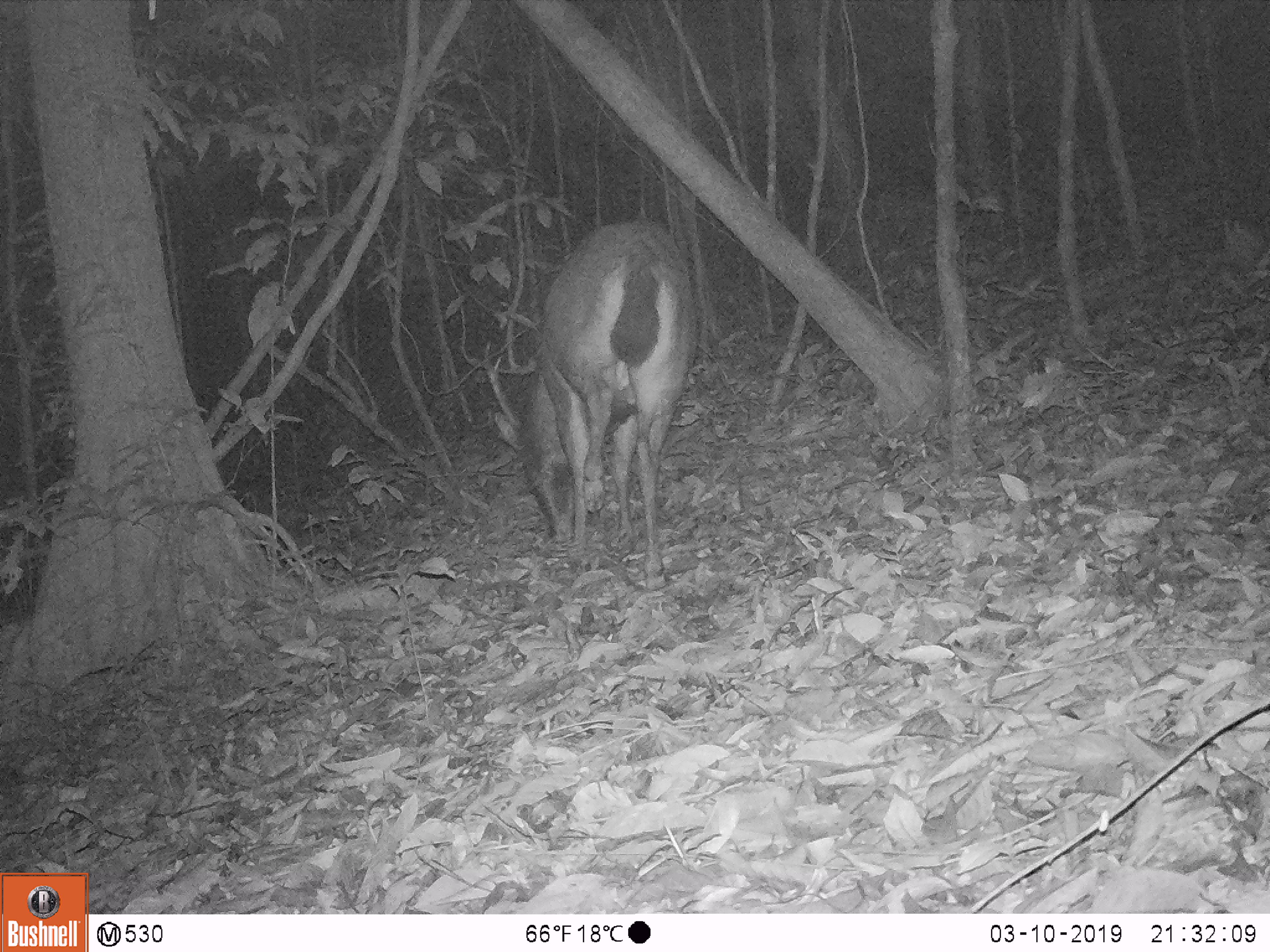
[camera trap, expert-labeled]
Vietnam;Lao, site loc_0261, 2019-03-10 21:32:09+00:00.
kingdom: Animalia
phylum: Chordata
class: Mammalia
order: Artiodactyla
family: Cervidae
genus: Rusa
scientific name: Rusa unicolor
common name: sambar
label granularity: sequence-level